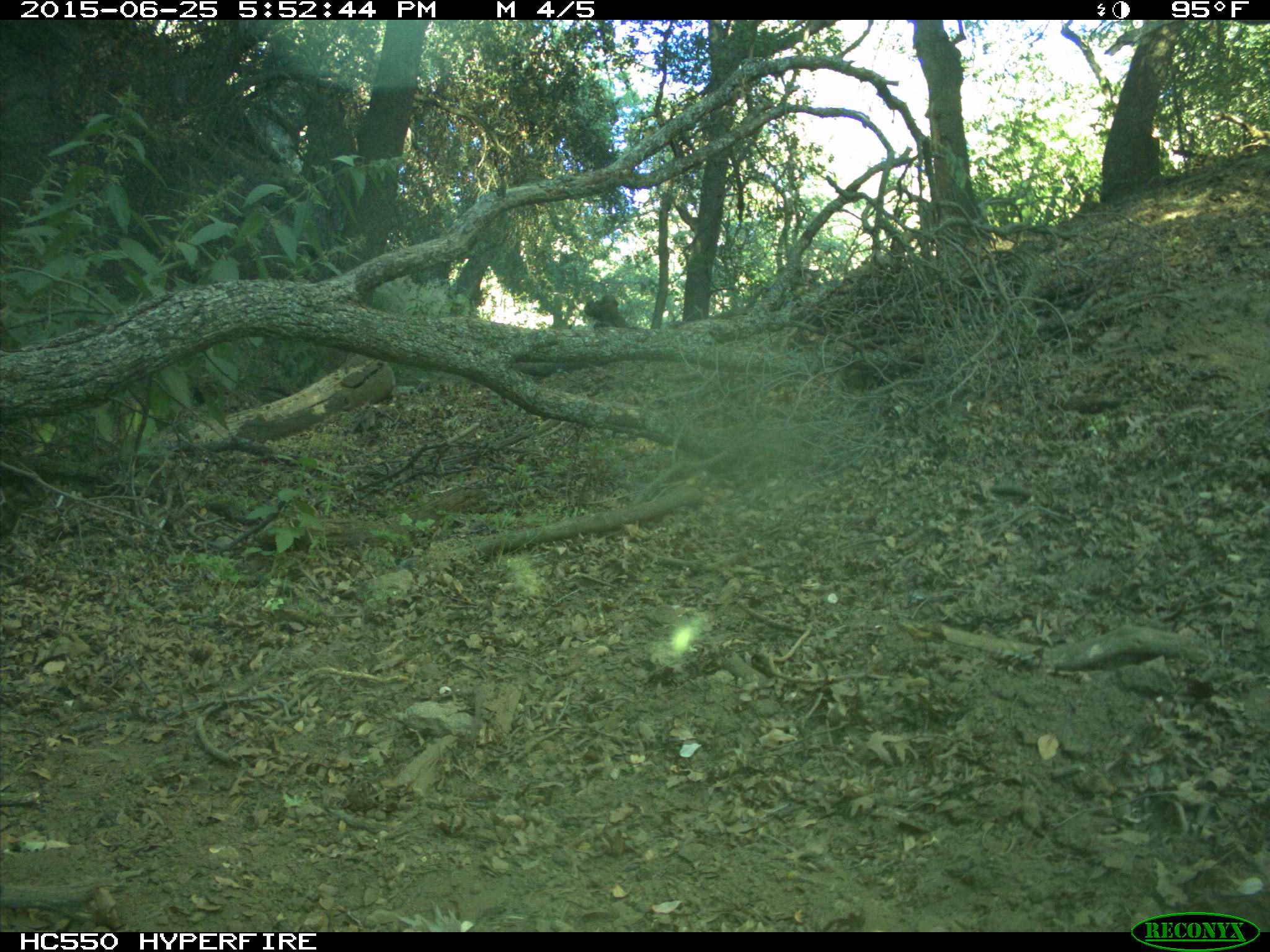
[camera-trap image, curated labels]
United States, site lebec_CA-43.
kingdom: Animalia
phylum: Chordata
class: Mammalia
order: Artiodactyla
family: Bovidae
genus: Bos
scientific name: Bos taurus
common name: domestic cow